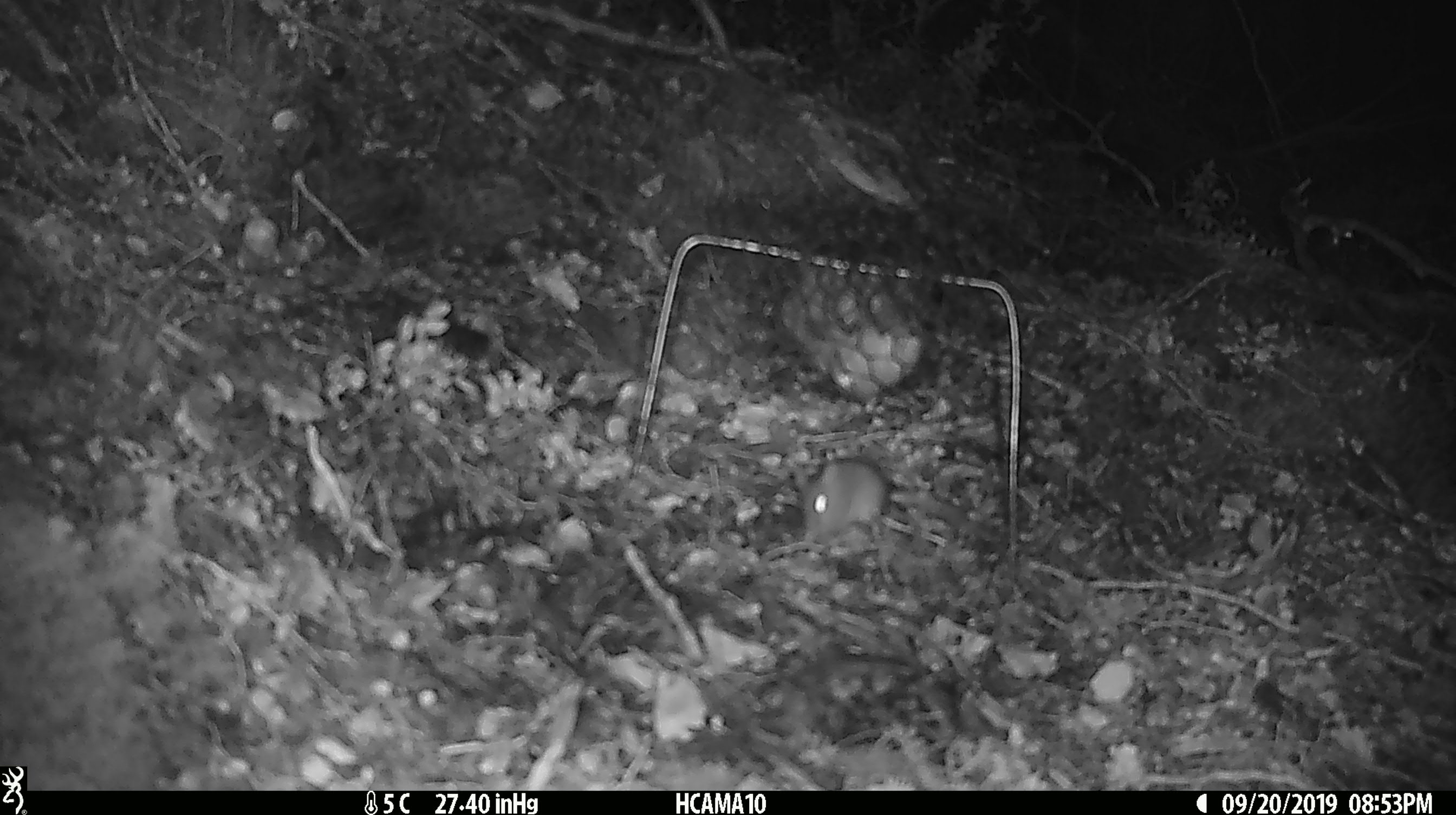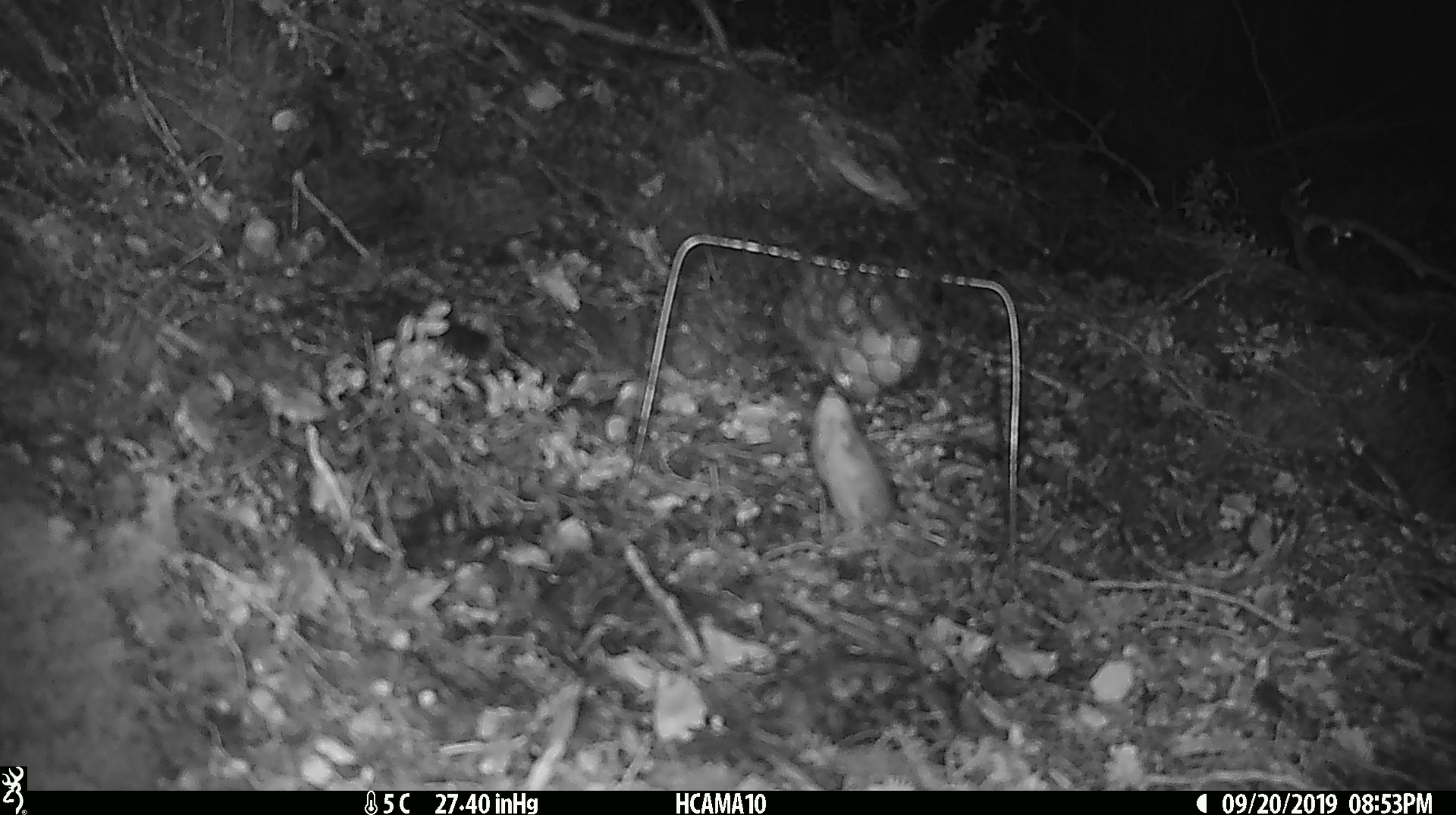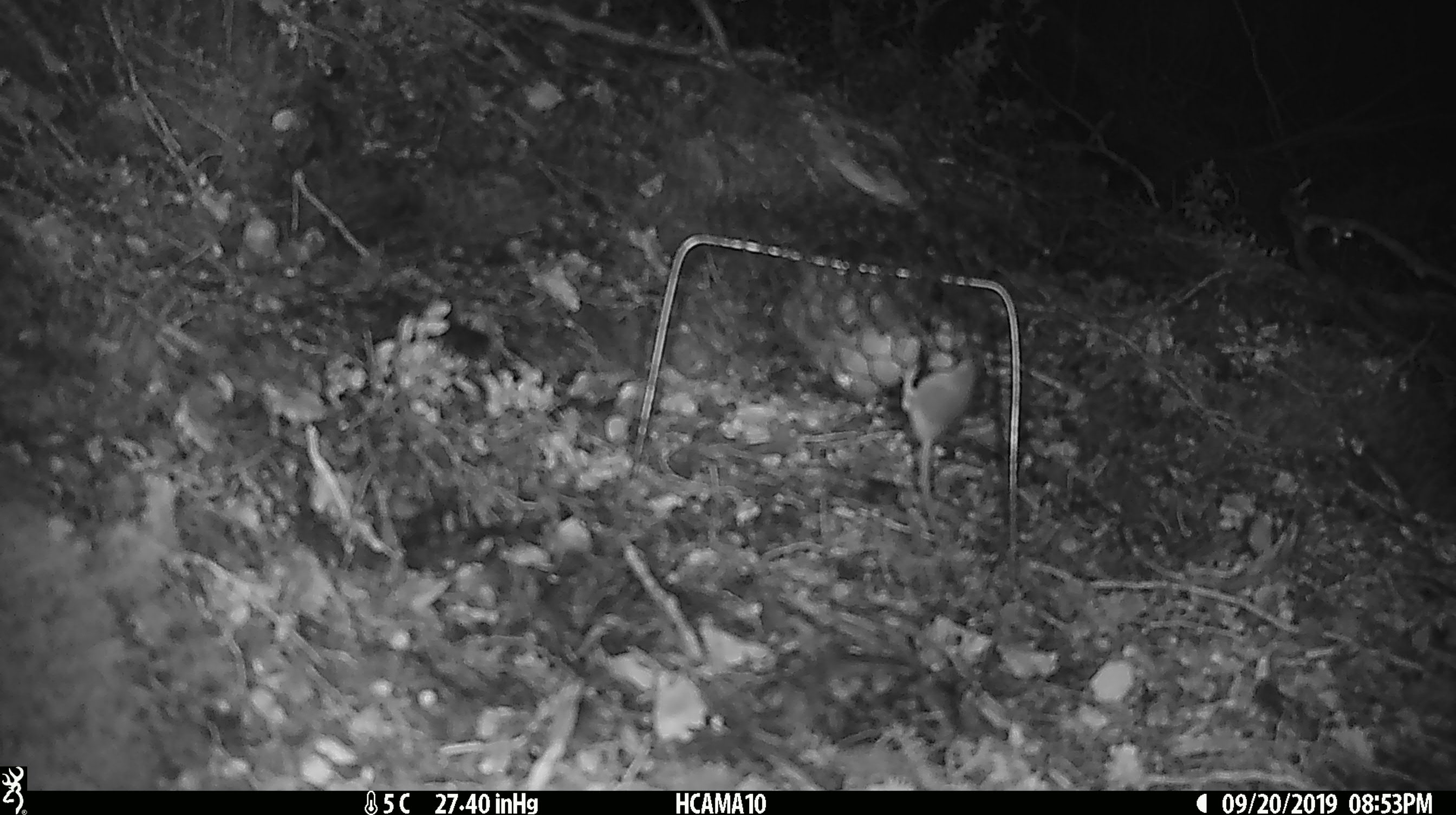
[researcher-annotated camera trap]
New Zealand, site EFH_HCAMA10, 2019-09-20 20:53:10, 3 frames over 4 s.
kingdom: Animalia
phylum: Chordata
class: Mammalia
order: Rodentia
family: Muridae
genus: Mus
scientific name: Mus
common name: mouse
Mouse (Mus).